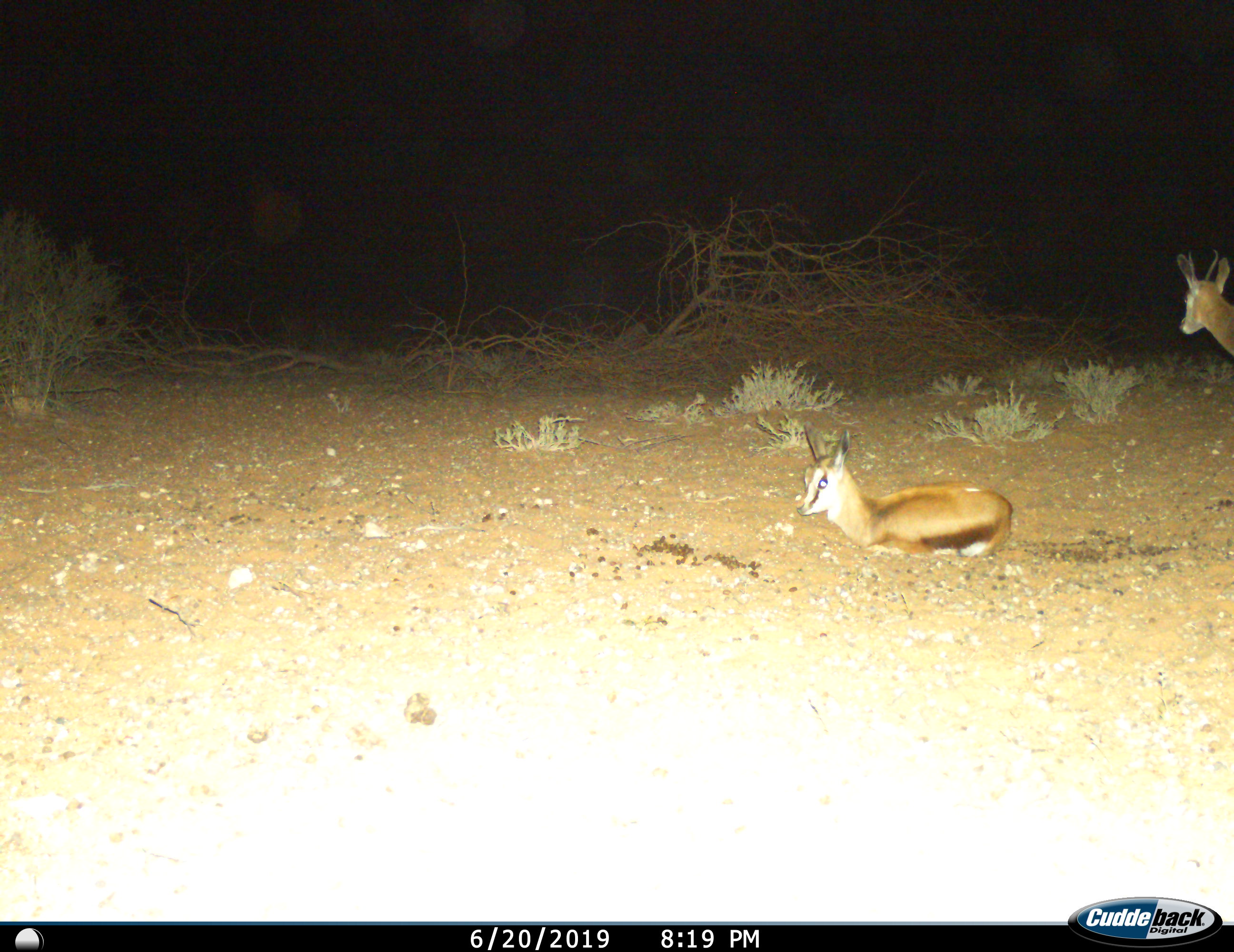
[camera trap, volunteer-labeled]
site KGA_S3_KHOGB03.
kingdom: Animalia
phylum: Chordata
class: Mammalia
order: Artiodactyla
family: Bovidae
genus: Antidorcas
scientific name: Antidorcas marsupialis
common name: springbok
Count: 2.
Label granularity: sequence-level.